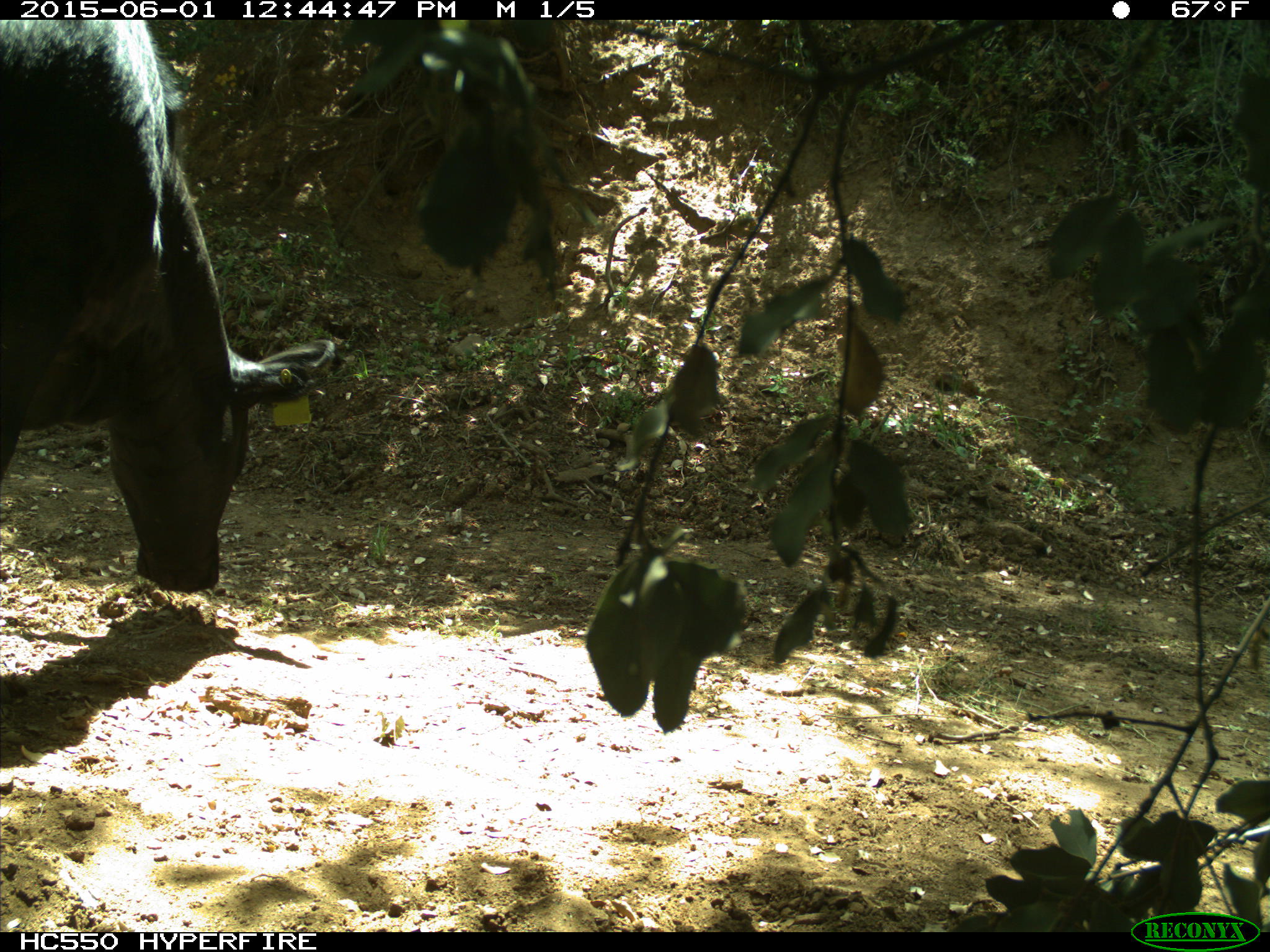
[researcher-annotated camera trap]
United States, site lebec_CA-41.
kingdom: Animalia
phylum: Chordata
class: Mammalia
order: Artiodactyla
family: Bovidae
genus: Bos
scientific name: Bos taurus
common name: domestic cow